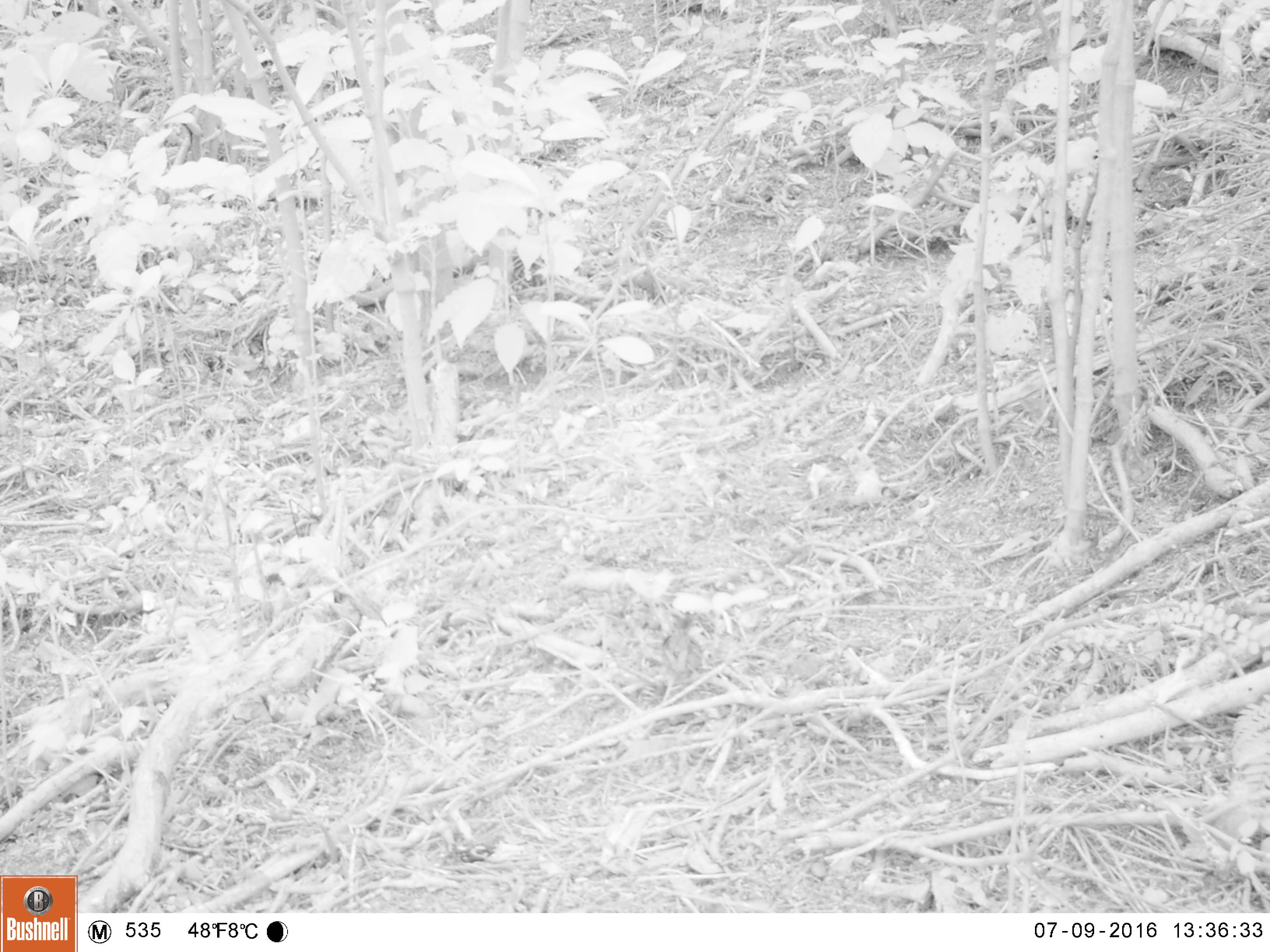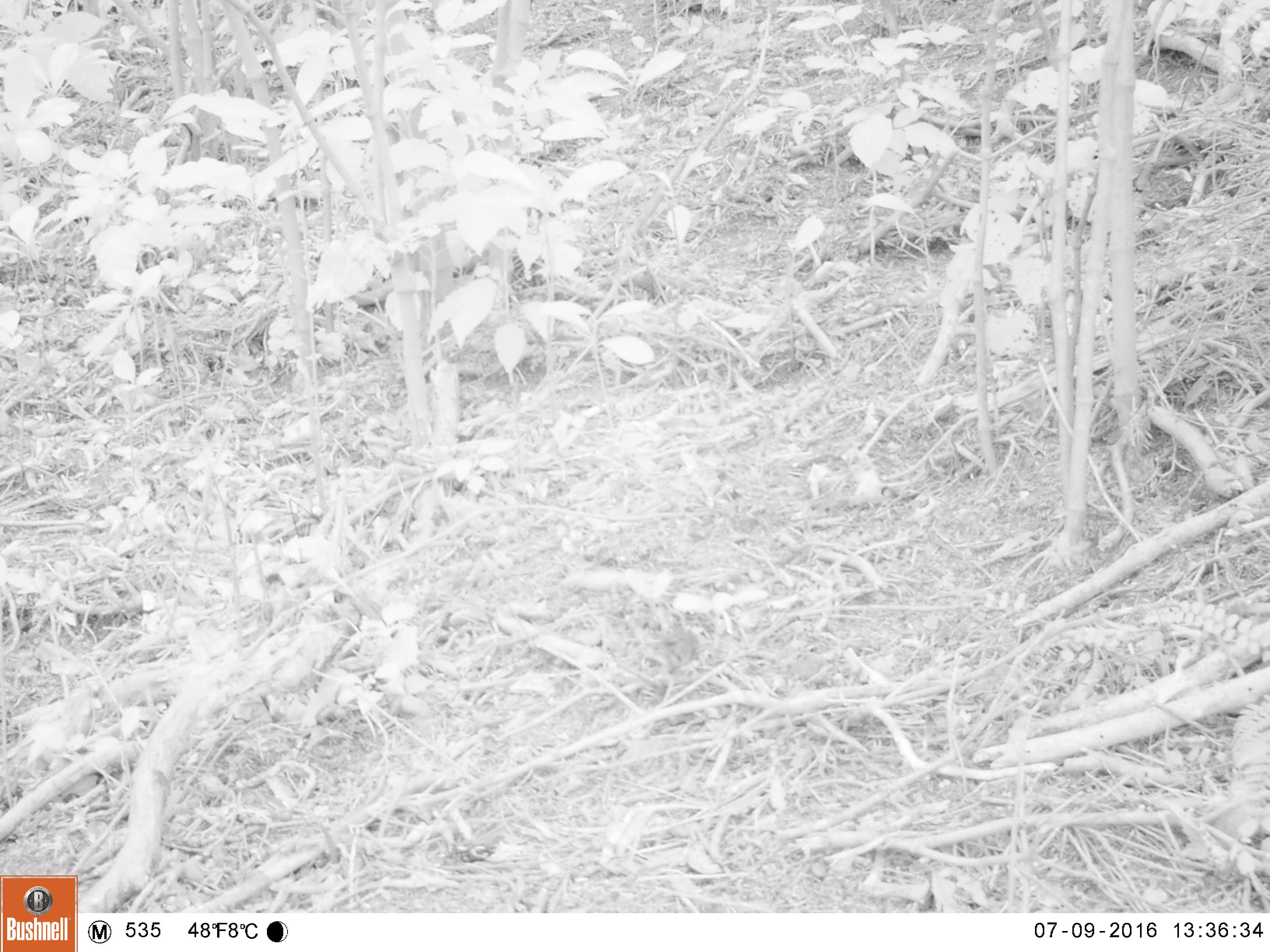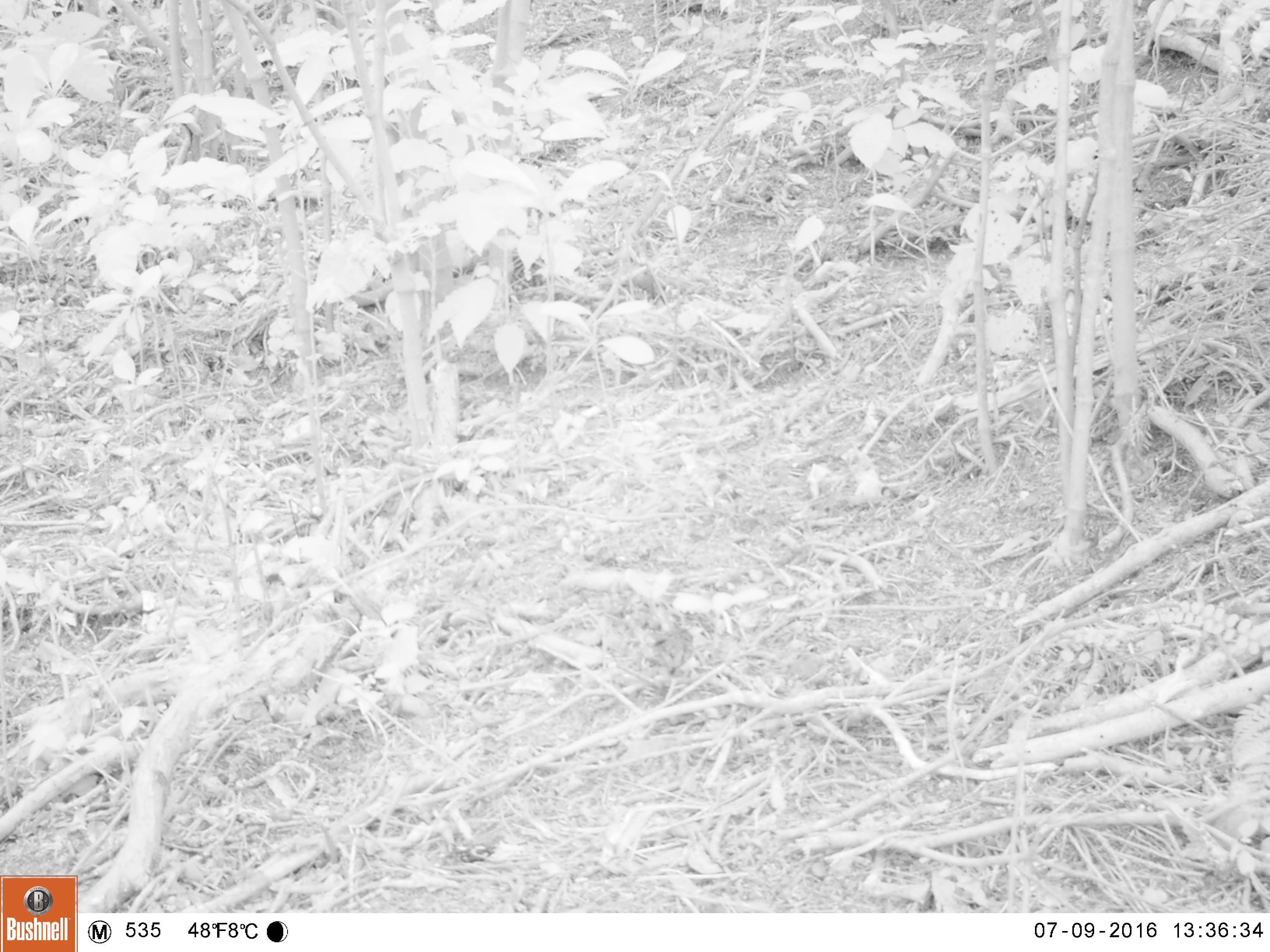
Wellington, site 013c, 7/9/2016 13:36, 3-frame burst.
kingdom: Animalia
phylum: Chordata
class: Aves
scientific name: Aves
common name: bird